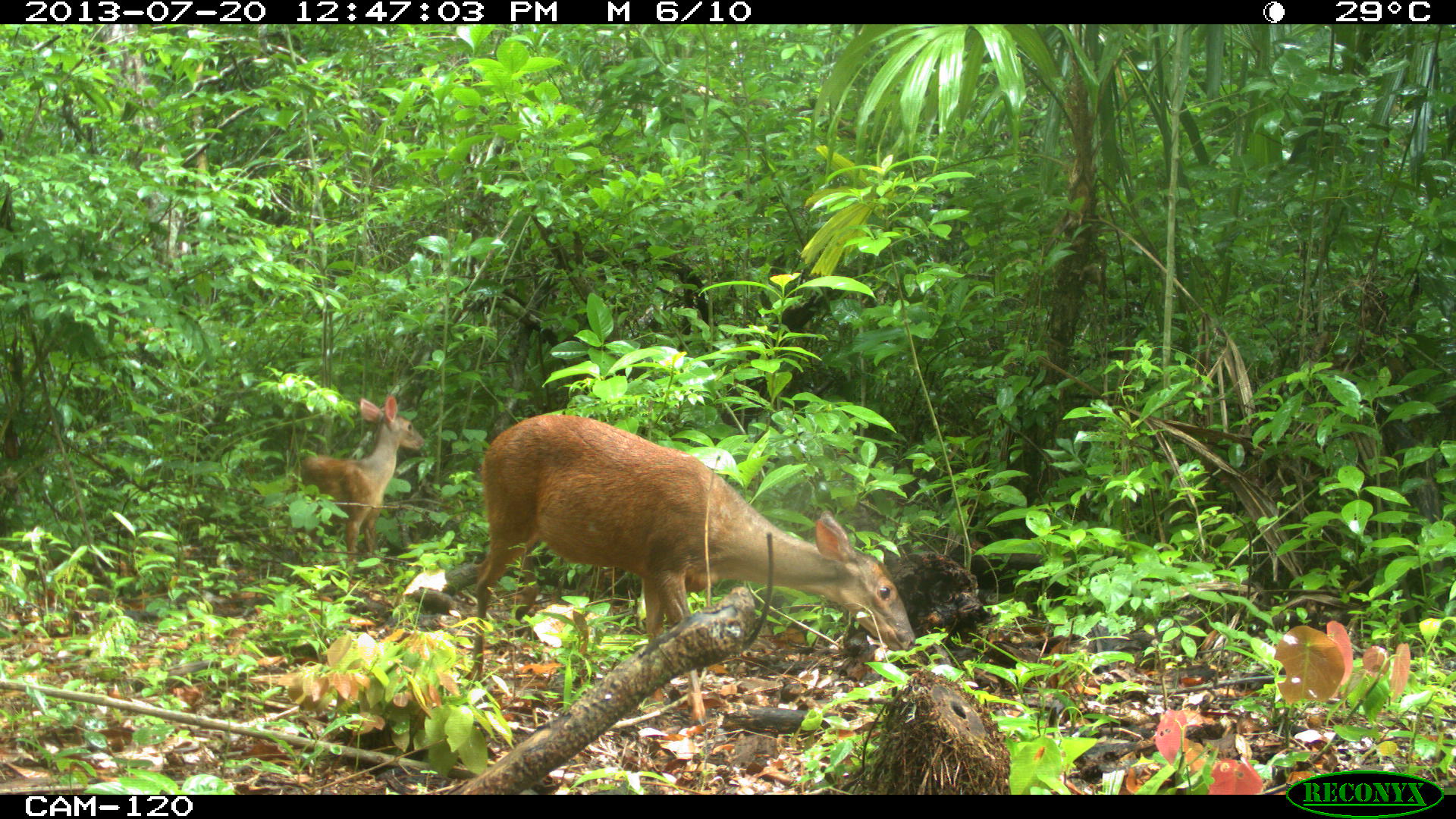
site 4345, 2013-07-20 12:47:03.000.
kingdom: Animalia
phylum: Chordata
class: Mammalia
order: Artiodactyla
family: Cervidae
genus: Mazama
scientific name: Mazama temama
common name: central american red brocket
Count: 2.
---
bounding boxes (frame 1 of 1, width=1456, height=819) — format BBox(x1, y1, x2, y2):
mazama temama: BBox(468, 411, 917, 723); BBox(293, 395, 426, 570)